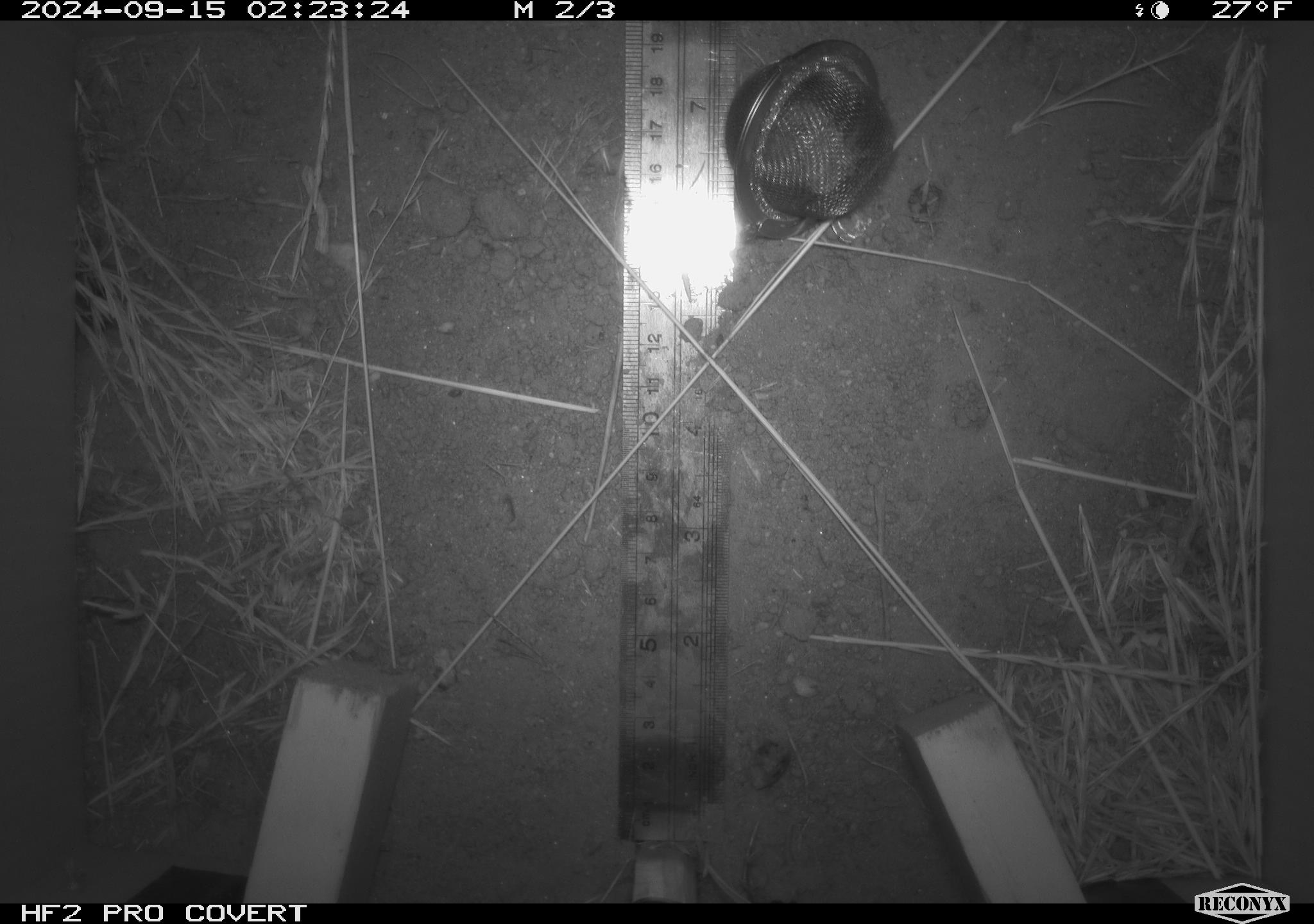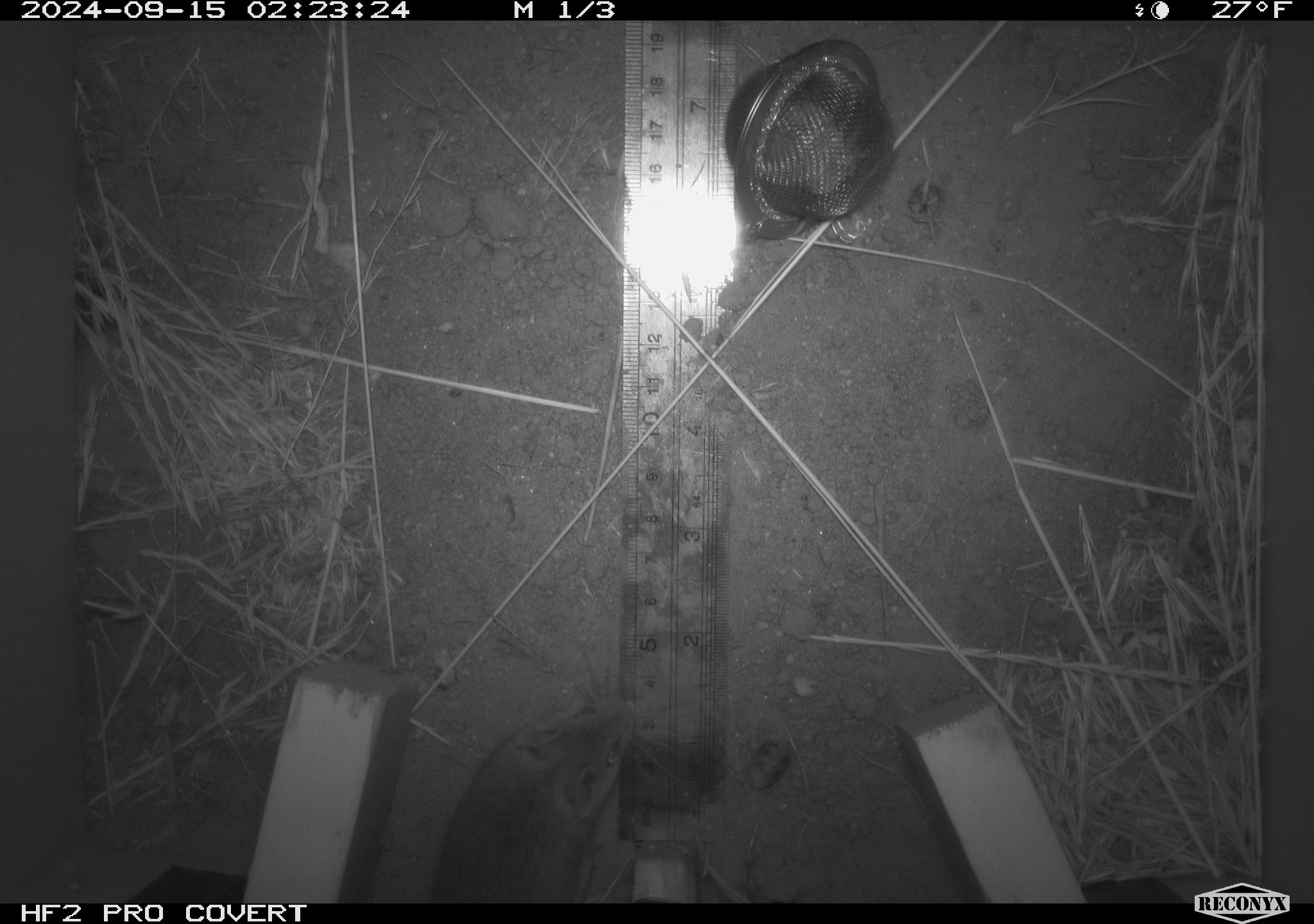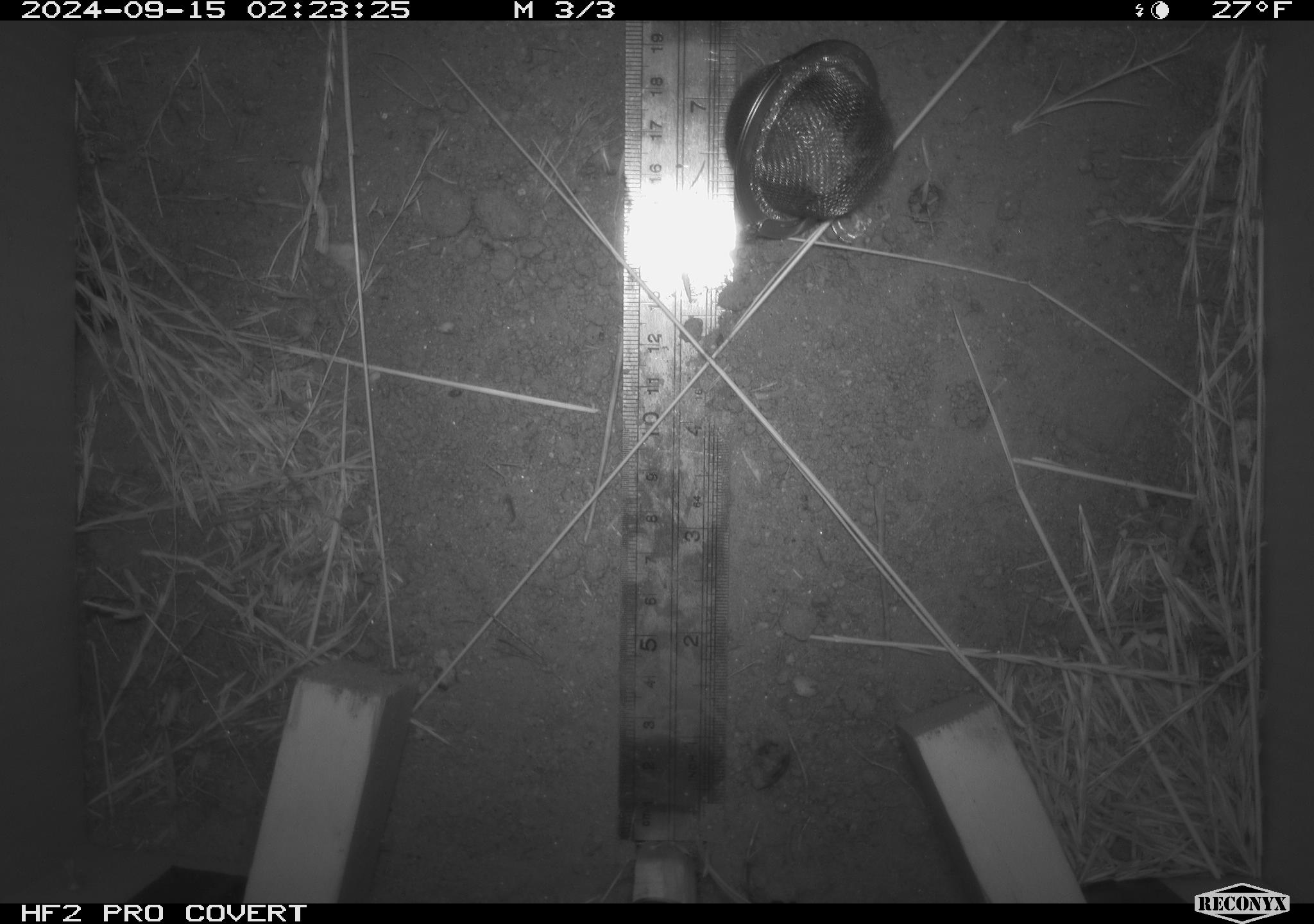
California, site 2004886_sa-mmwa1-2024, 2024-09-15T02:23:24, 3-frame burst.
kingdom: Animalia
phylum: Chordata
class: Mammalia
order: Rodentia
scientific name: Rodentia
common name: mouse species